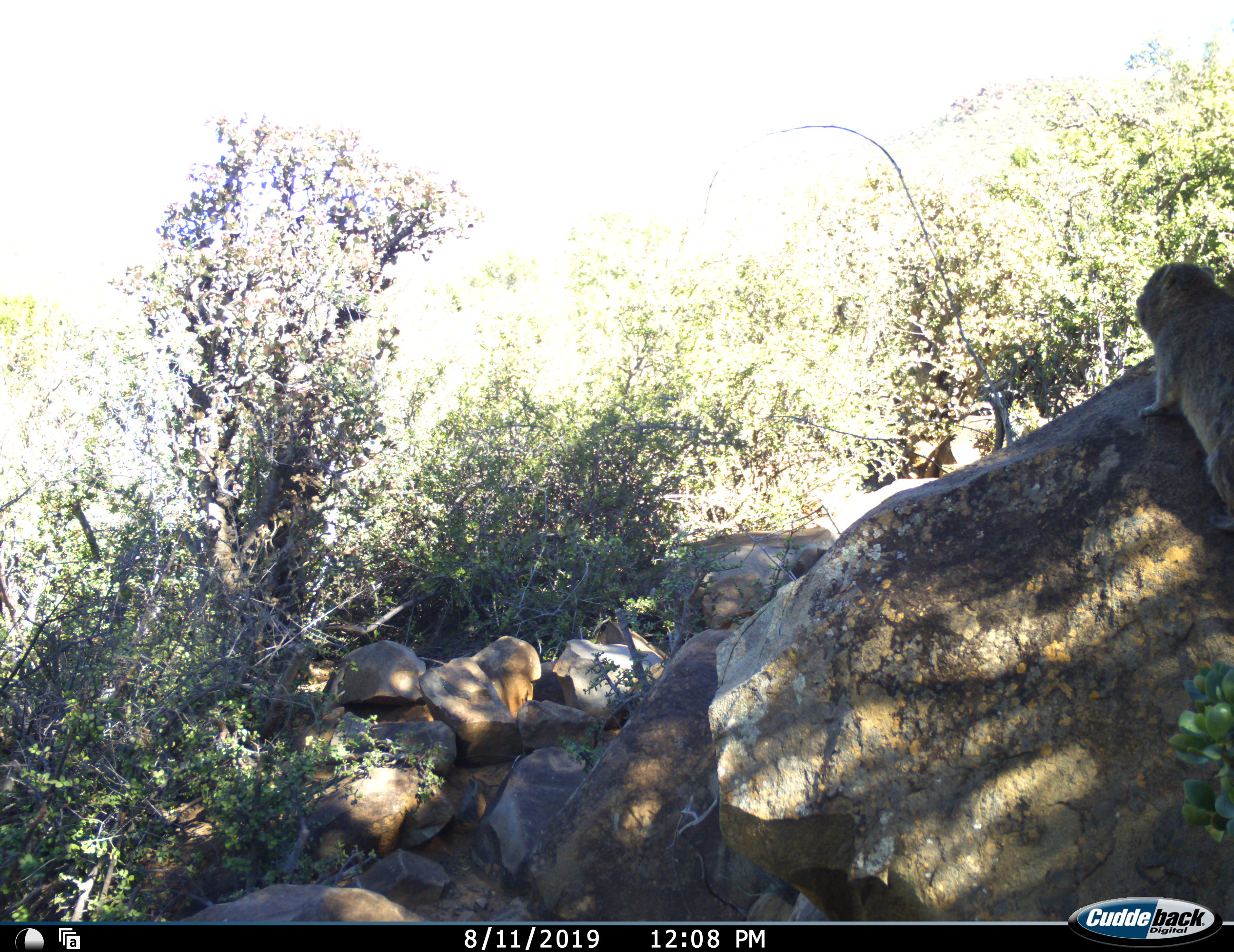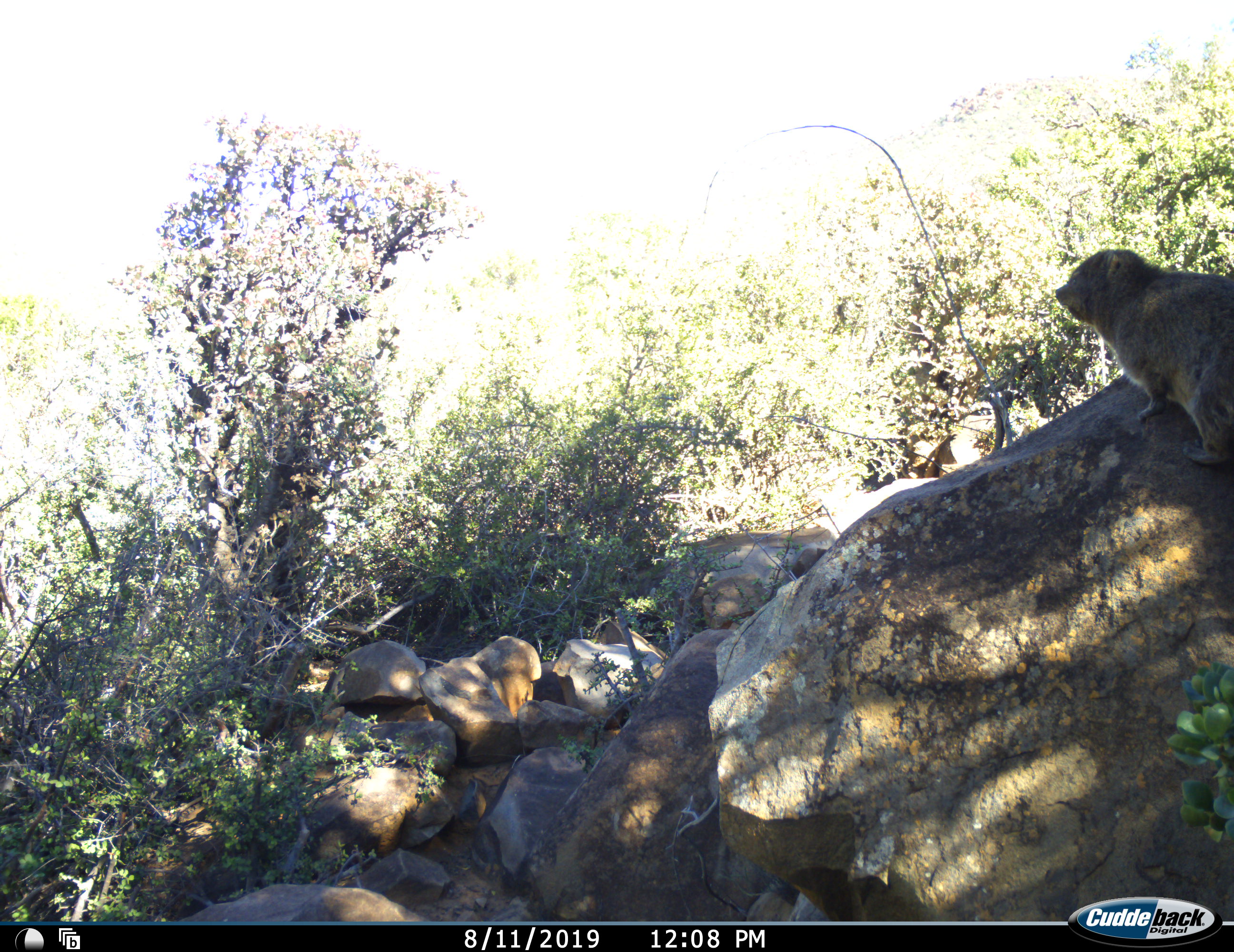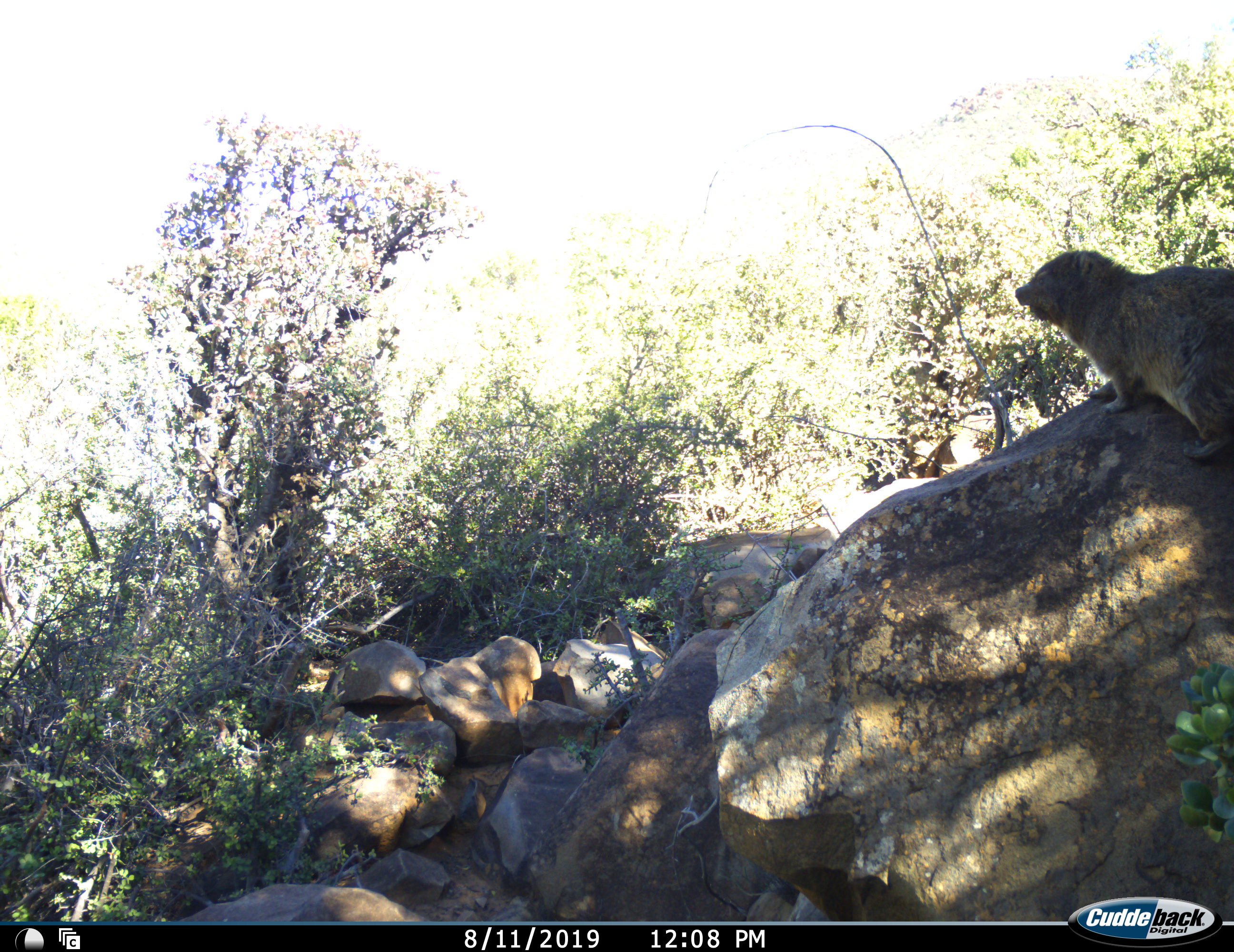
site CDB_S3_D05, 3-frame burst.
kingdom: Animalia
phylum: Chordata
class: Mammalia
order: Hyracoidea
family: Procaviidae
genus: Procavia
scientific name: Procavia capensis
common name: rock hyrax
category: rockhyraxdassie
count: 1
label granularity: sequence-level